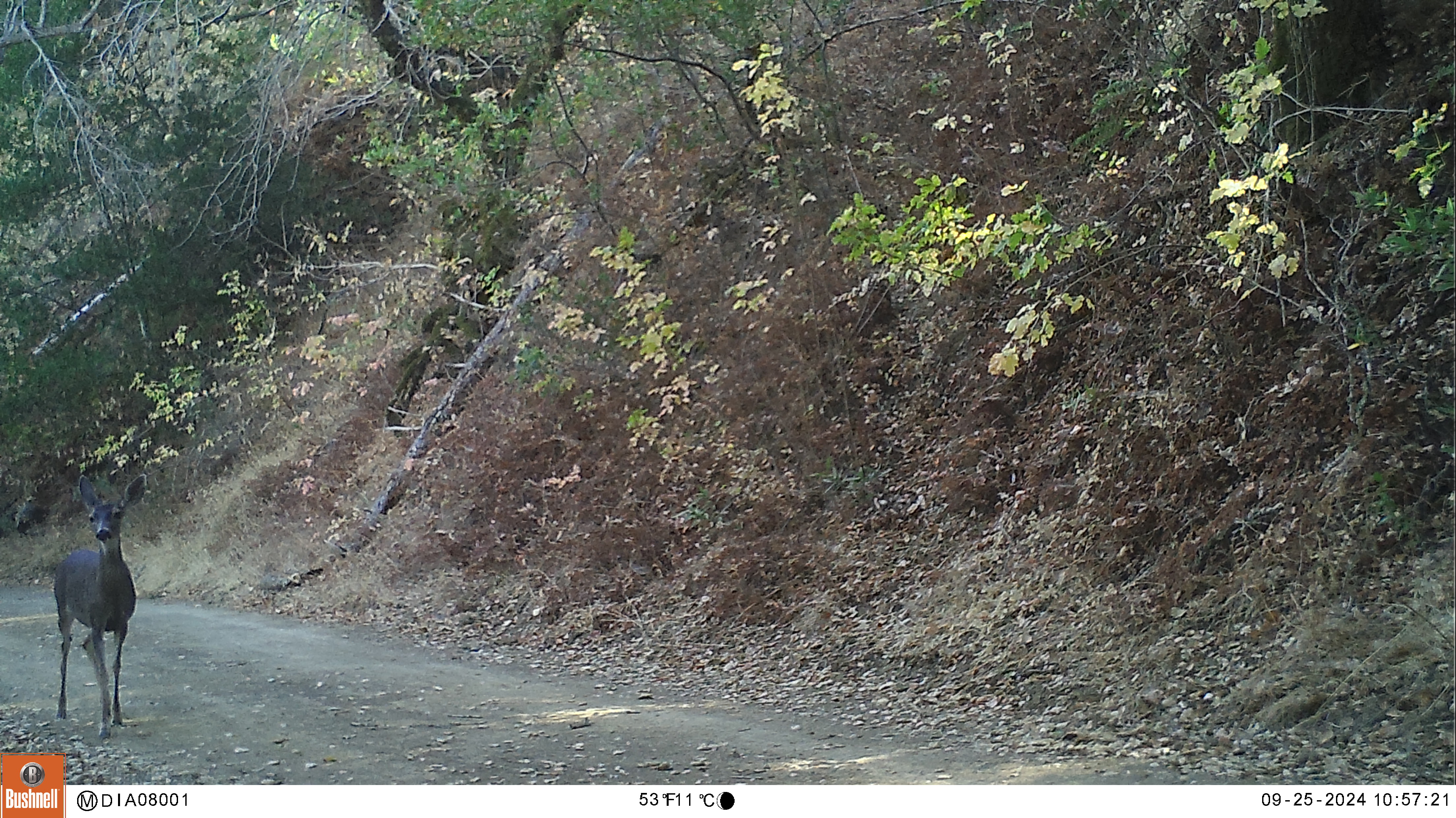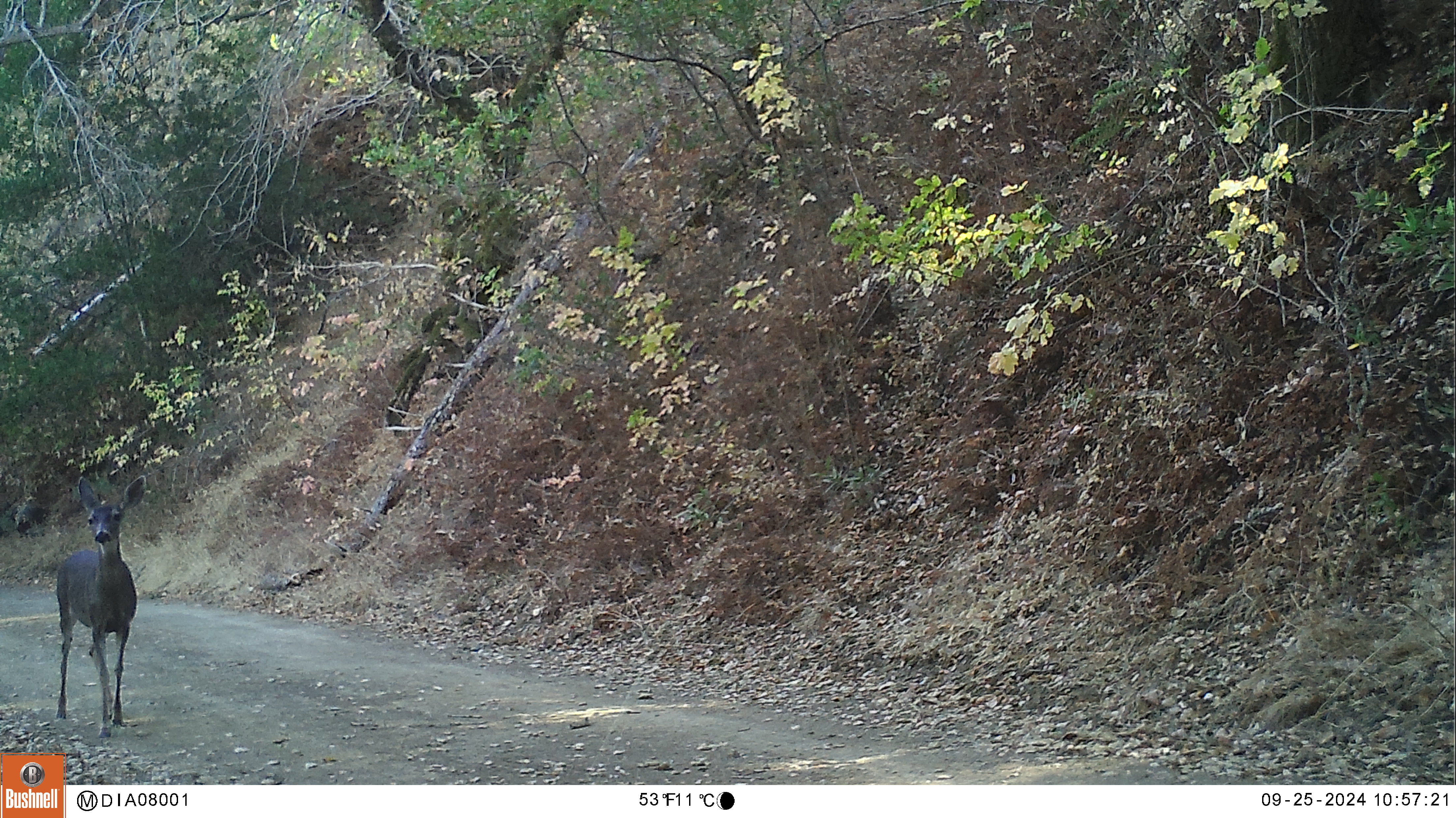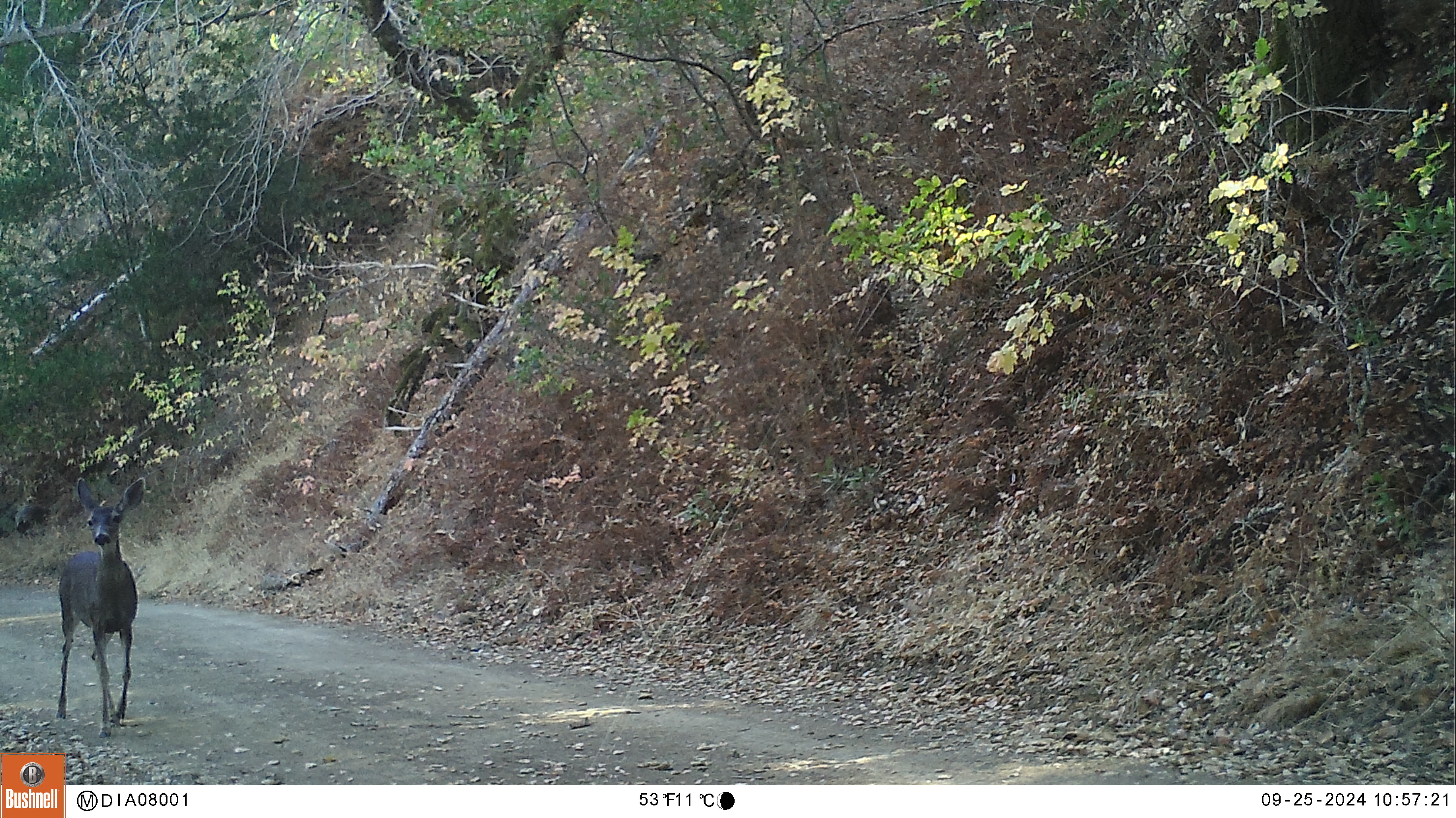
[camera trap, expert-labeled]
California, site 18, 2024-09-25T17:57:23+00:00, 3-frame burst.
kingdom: Animalia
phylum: Chordata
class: Mammalia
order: Artiodactyla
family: Cervidae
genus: Odocoileus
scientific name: Odocoileus hemionus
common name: mule deer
Mule deer (Odocoileus hemionus).